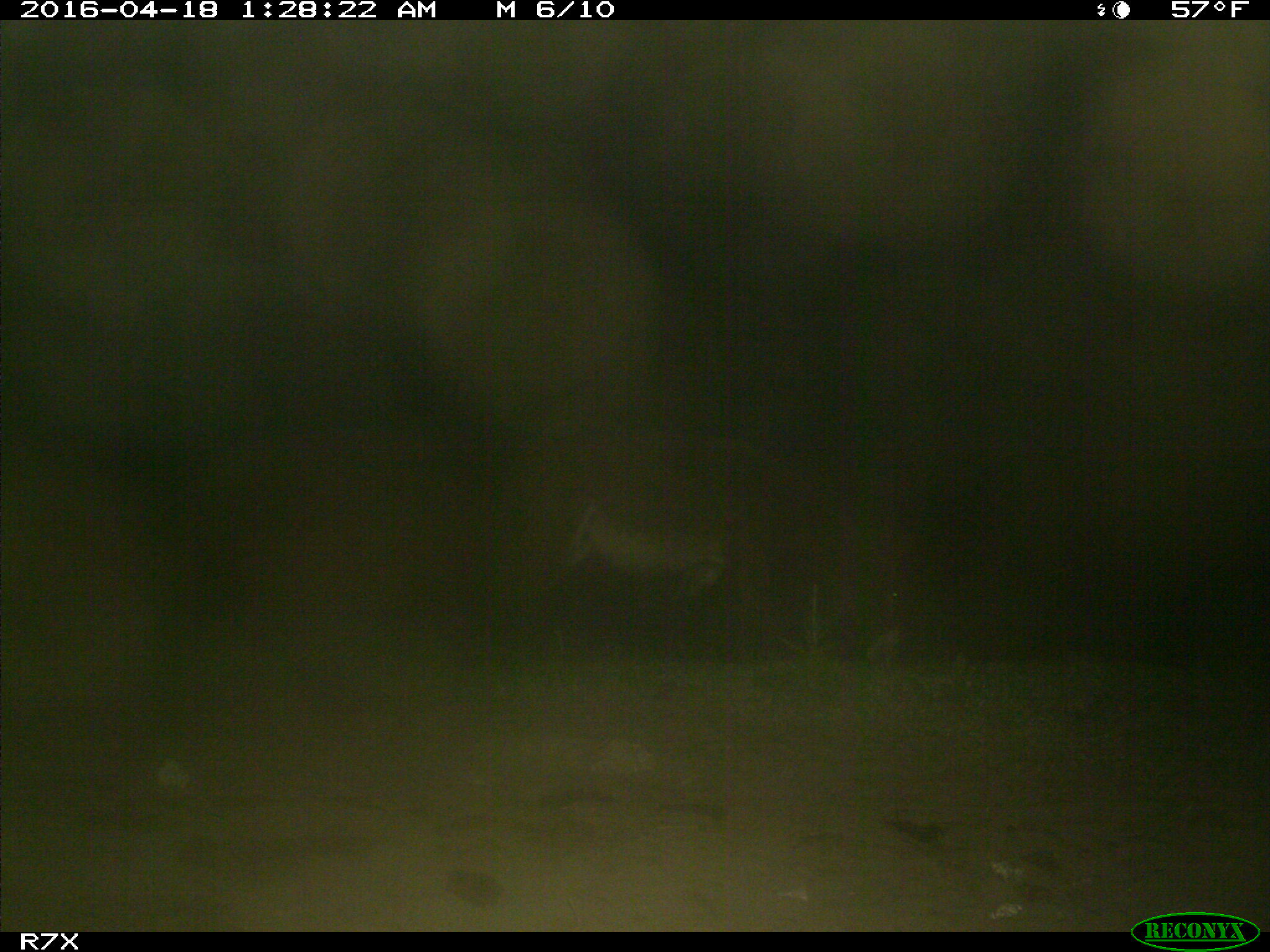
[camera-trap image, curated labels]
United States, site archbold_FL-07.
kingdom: Animalia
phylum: Chordata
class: Mammalia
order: Artiodactyla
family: Bovidae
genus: Bos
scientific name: Bos taurus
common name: domestic cow